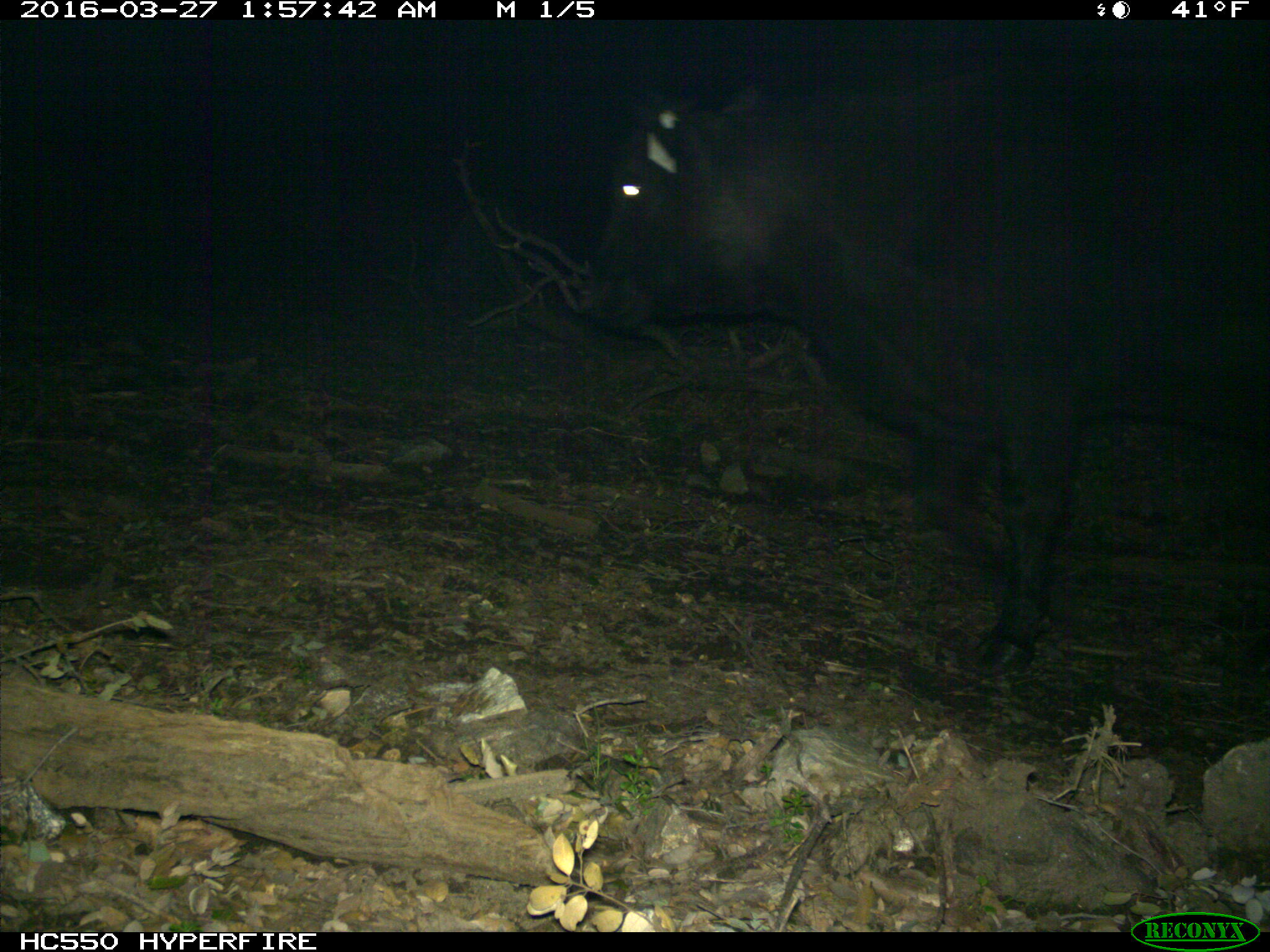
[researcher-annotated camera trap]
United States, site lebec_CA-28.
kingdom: Animalia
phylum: Chordata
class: Mammalia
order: Artiodactyla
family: Bovidae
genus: Bos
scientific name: Bos taurus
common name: domestic cow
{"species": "Bos taurus (domestic cow)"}